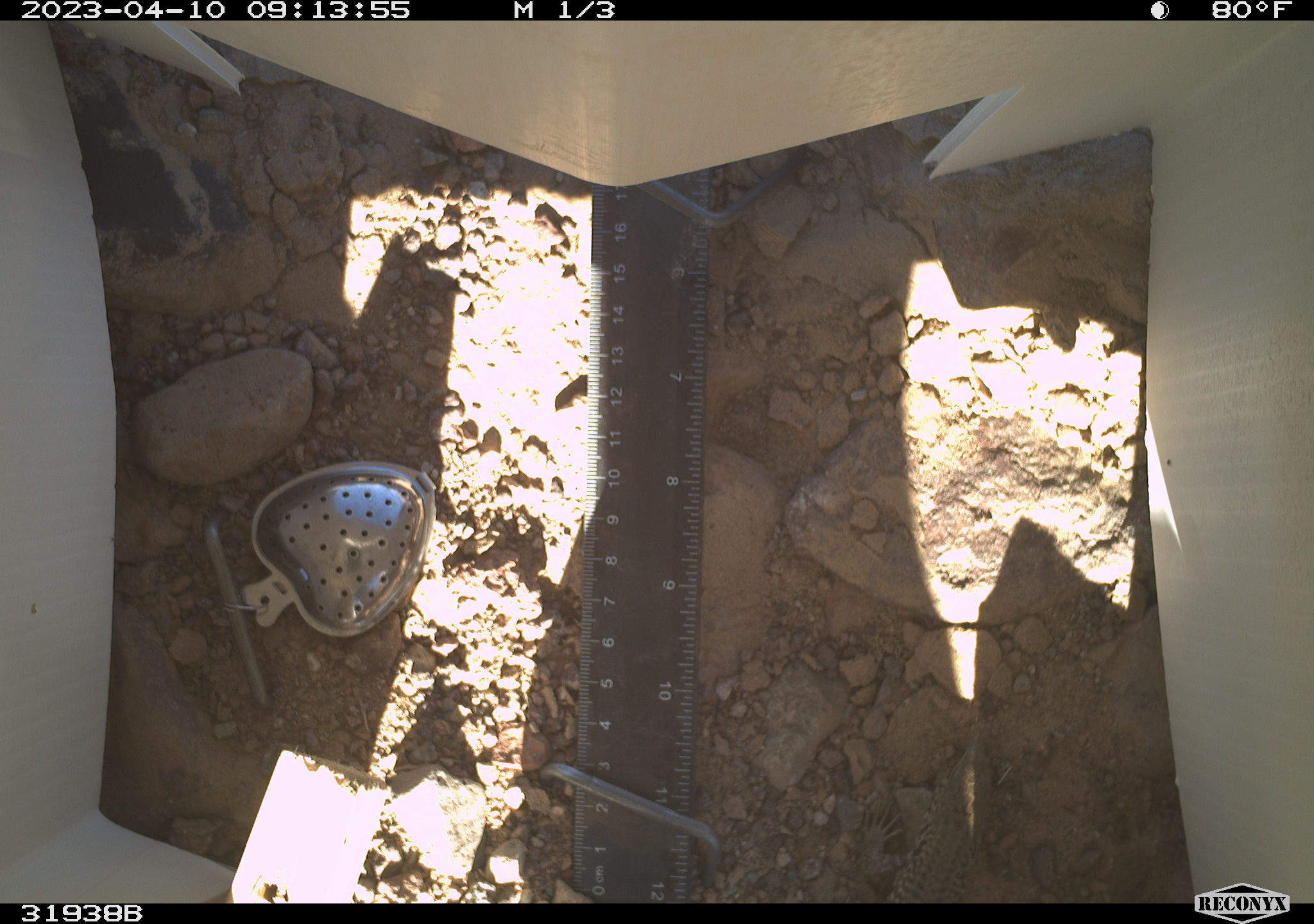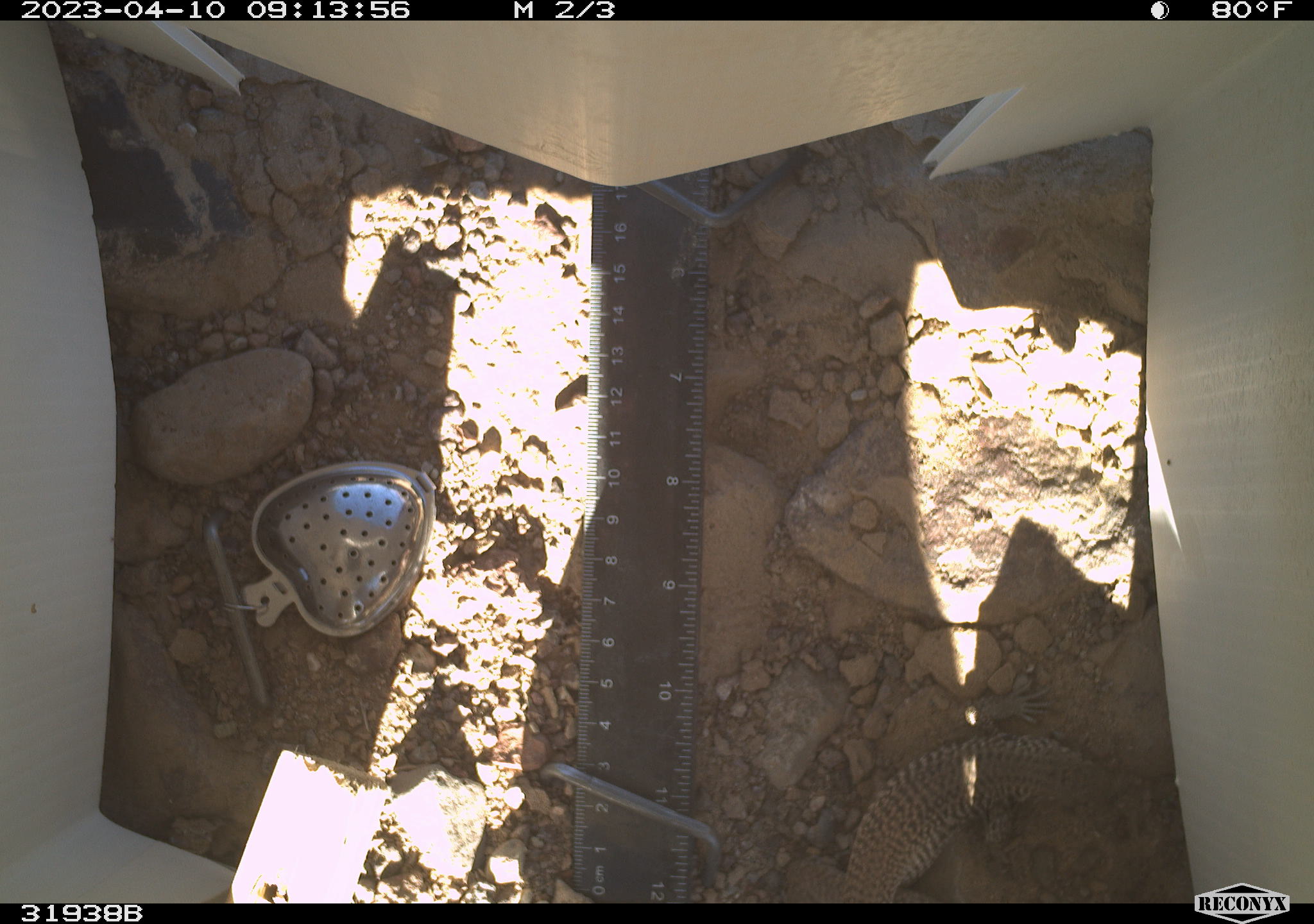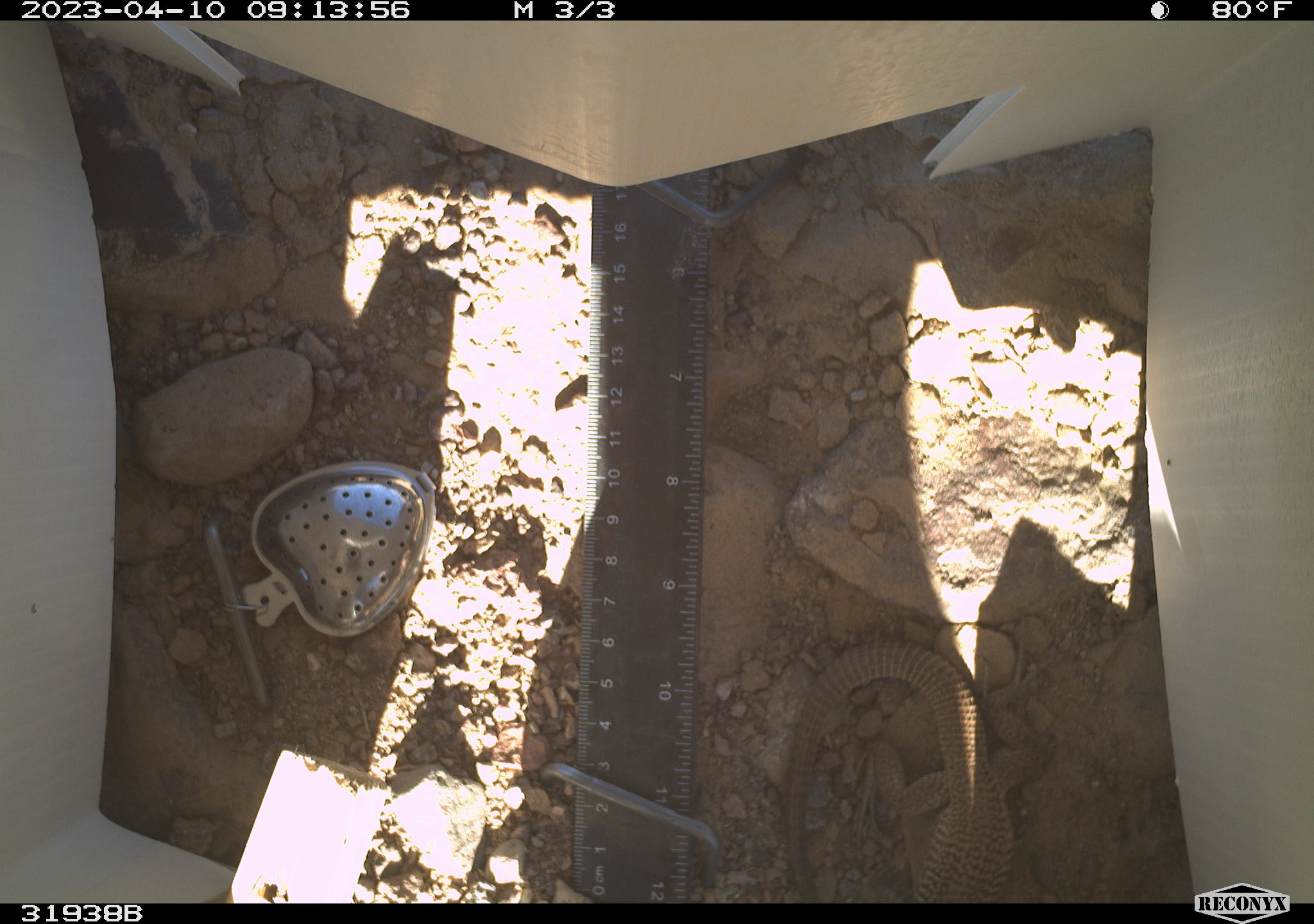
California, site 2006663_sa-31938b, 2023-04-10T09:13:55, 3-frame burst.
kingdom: Animalia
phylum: Chordata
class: Reptilia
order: Squamata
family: Teiidae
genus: Aspidoscelis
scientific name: Aspidoscelis tigris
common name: western whiptail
Western whiptail (Aspidoscelis tigris).